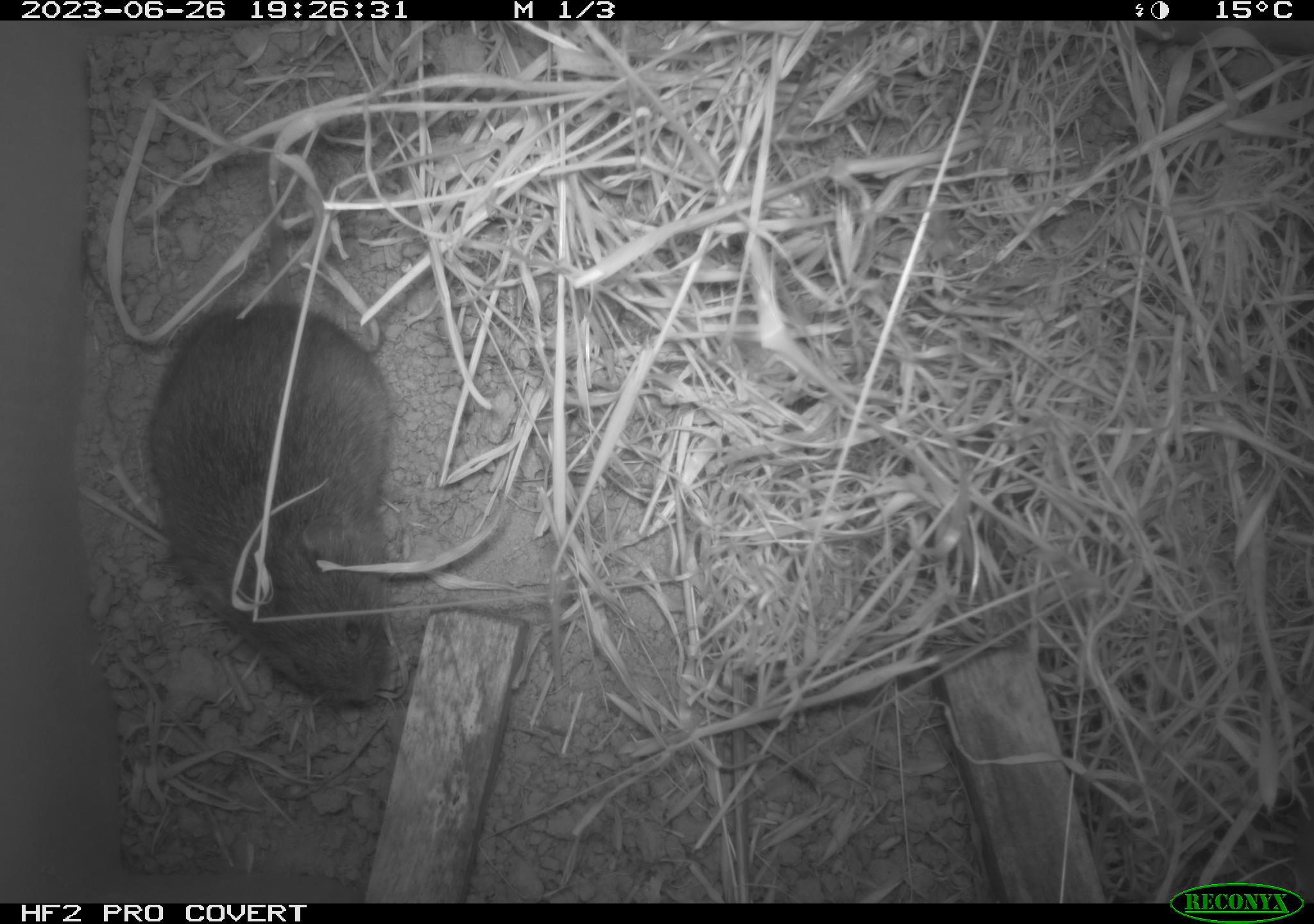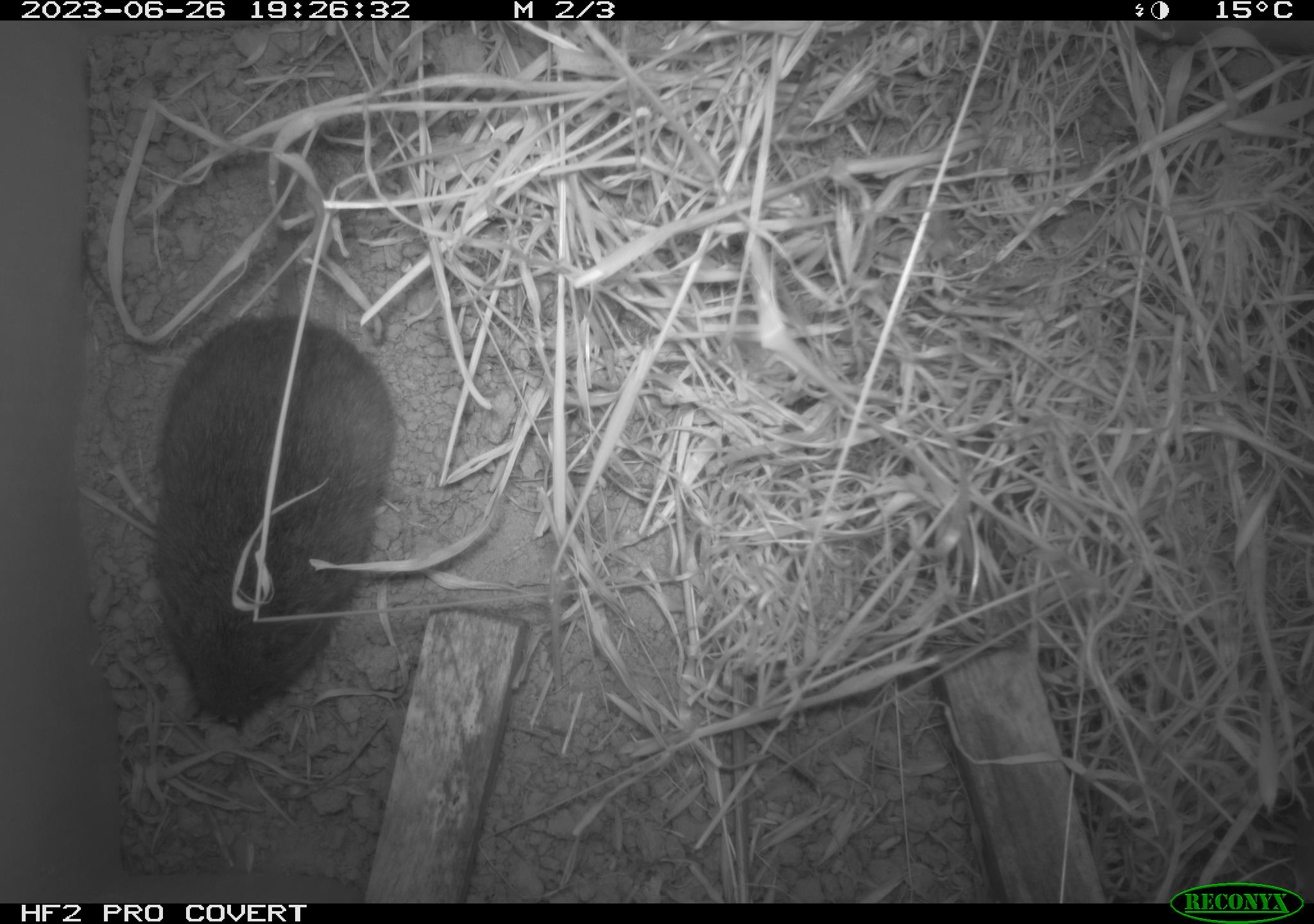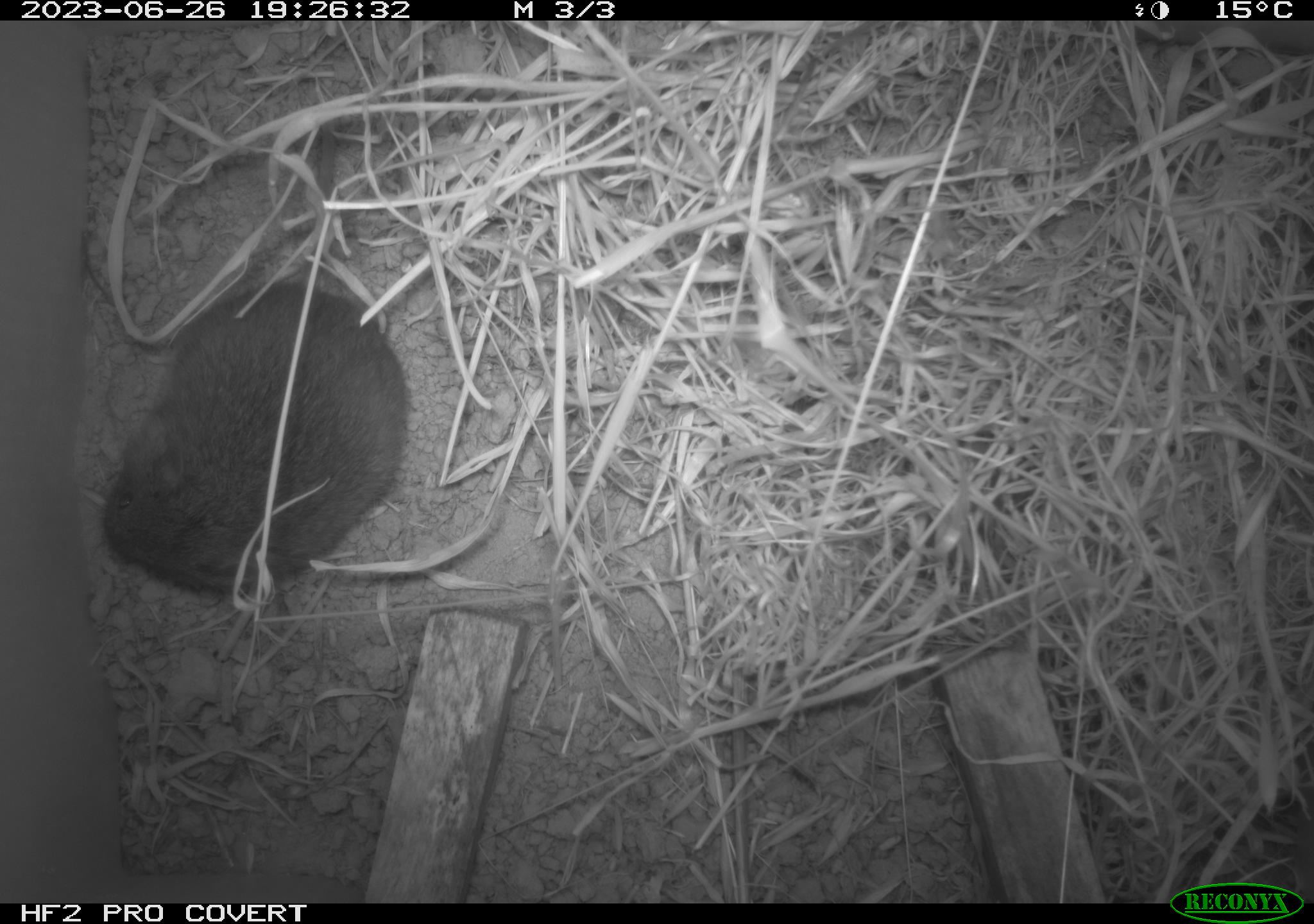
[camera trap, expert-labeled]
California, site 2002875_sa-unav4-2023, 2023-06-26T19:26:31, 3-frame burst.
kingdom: Animalia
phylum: Chordata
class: Mammalia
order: Rodentia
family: Cricetidae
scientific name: Arvicolinae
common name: voles, lemmings, and muskrats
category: arvicolinae subfamily